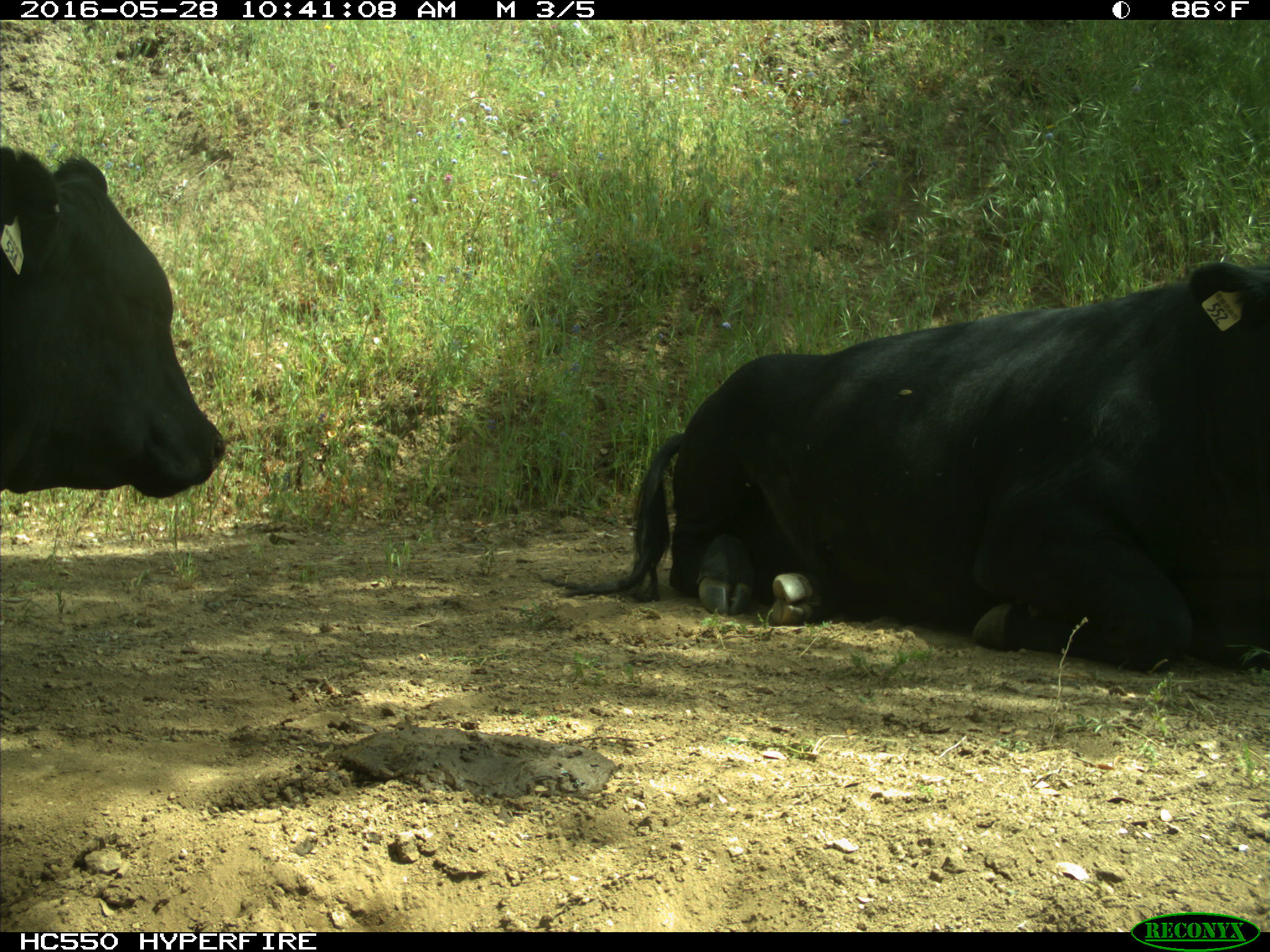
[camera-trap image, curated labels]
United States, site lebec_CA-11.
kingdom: Animalia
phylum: Chordata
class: Mammalia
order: Artiodactyla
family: Bovidae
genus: Bos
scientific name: Bos taurus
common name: domestic cow